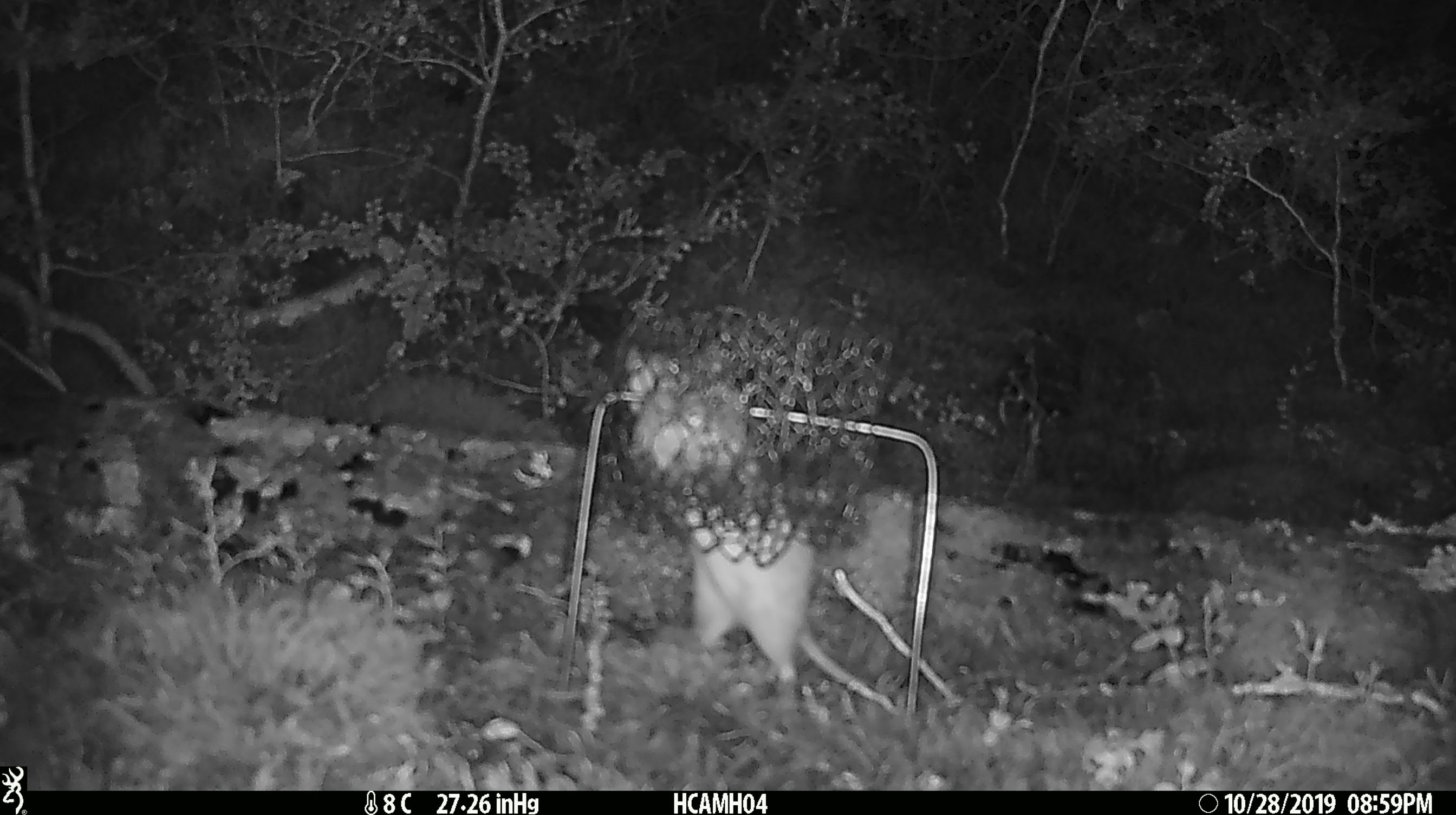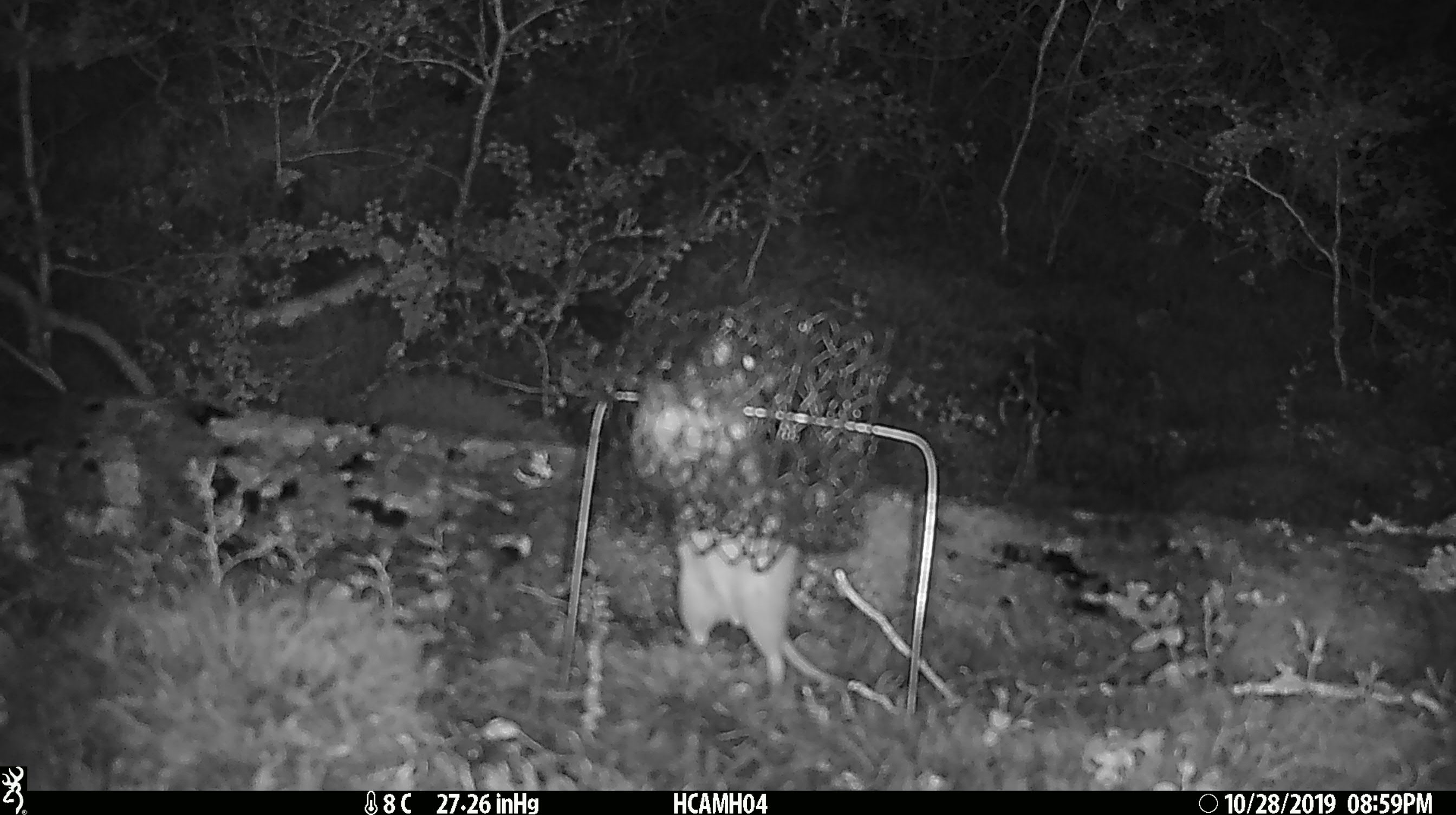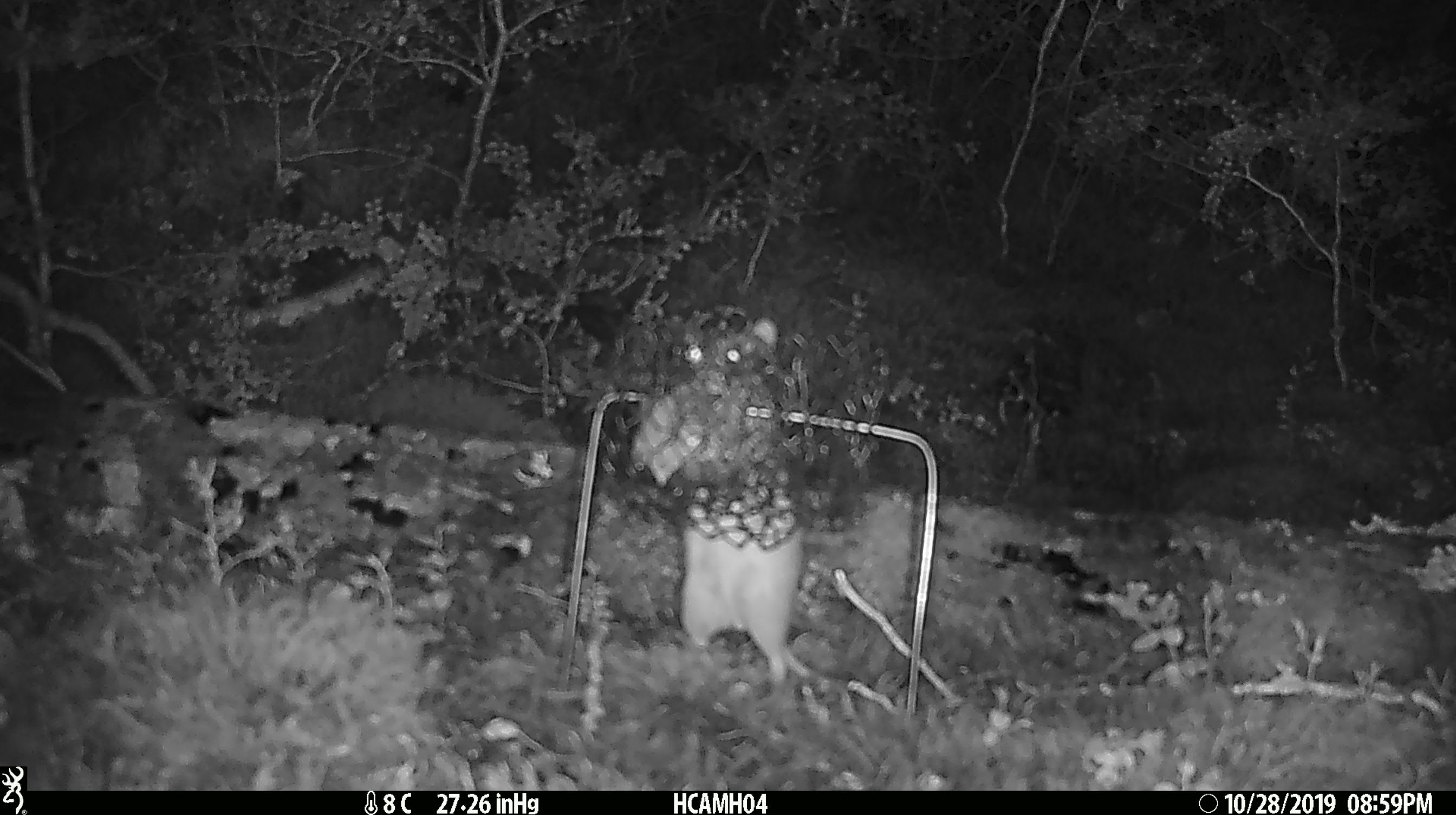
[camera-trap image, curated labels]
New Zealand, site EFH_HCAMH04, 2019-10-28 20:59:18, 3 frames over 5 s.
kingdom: Animalia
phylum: Chordata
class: Mammalia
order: Rodentia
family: Muridae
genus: Rattus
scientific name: Rattus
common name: rat